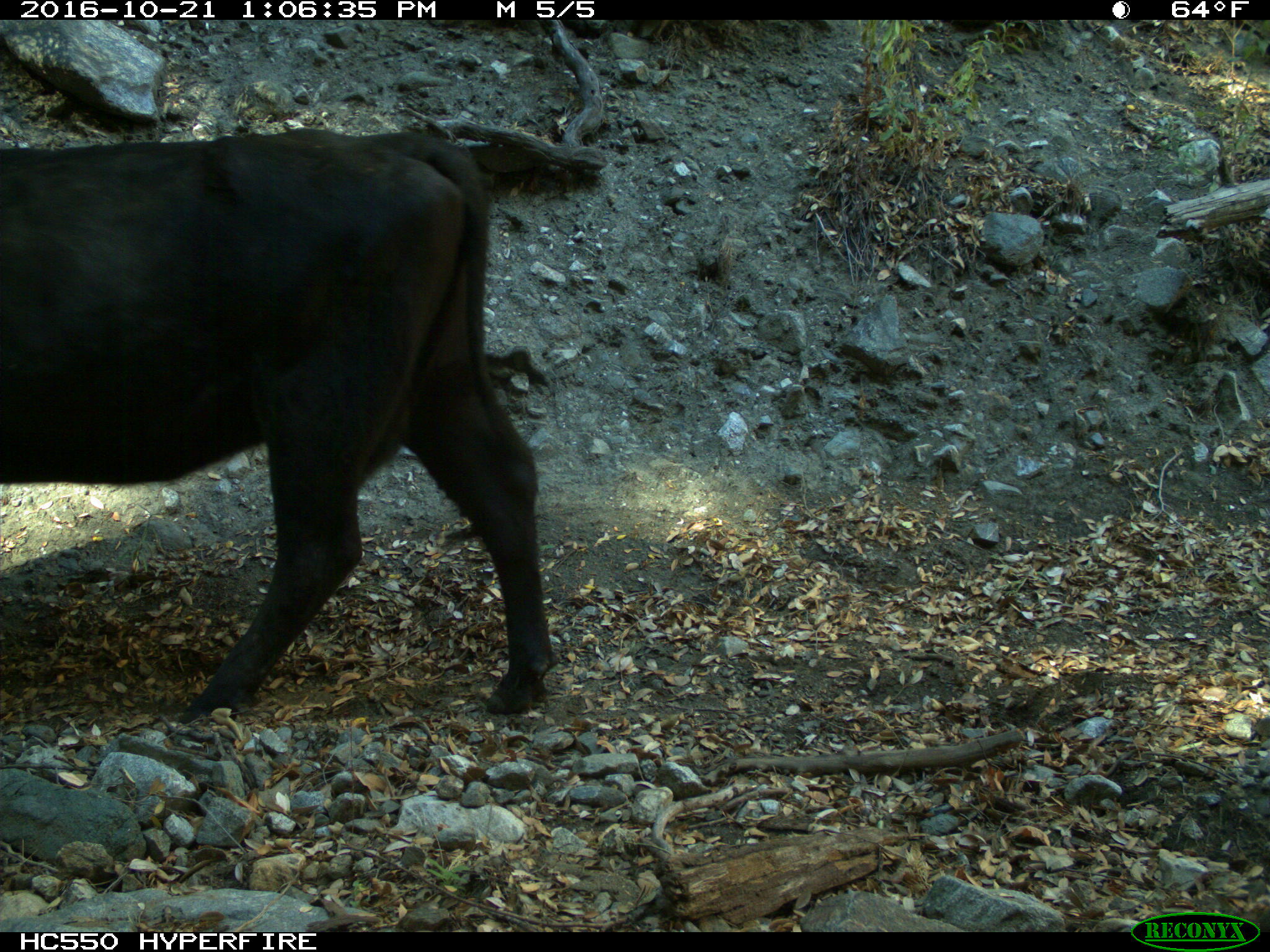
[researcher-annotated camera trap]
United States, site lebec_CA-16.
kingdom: Animalia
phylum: Chordata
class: Mammalia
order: Artiodactyla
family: Bovidae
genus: Bos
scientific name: Bos taurus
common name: domestic cow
Bos taurus (domestic cow).